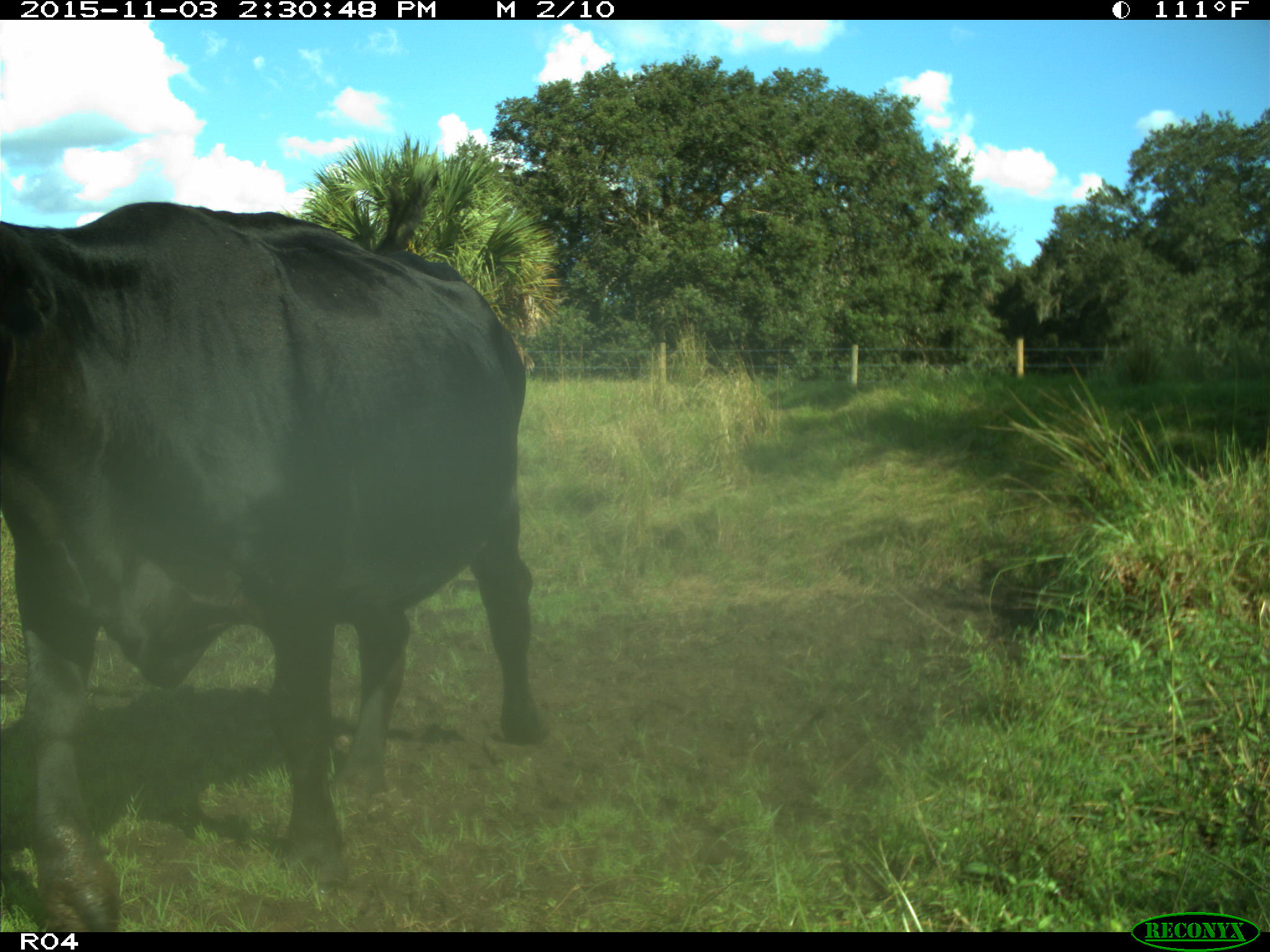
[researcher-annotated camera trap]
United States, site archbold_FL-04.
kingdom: Animalia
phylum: Chordata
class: Mammalia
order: Artiodactyla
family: Bovidae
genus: Bos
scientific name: Bos taurus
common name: domestic cow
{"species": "Bos taurus (domestic cow)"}